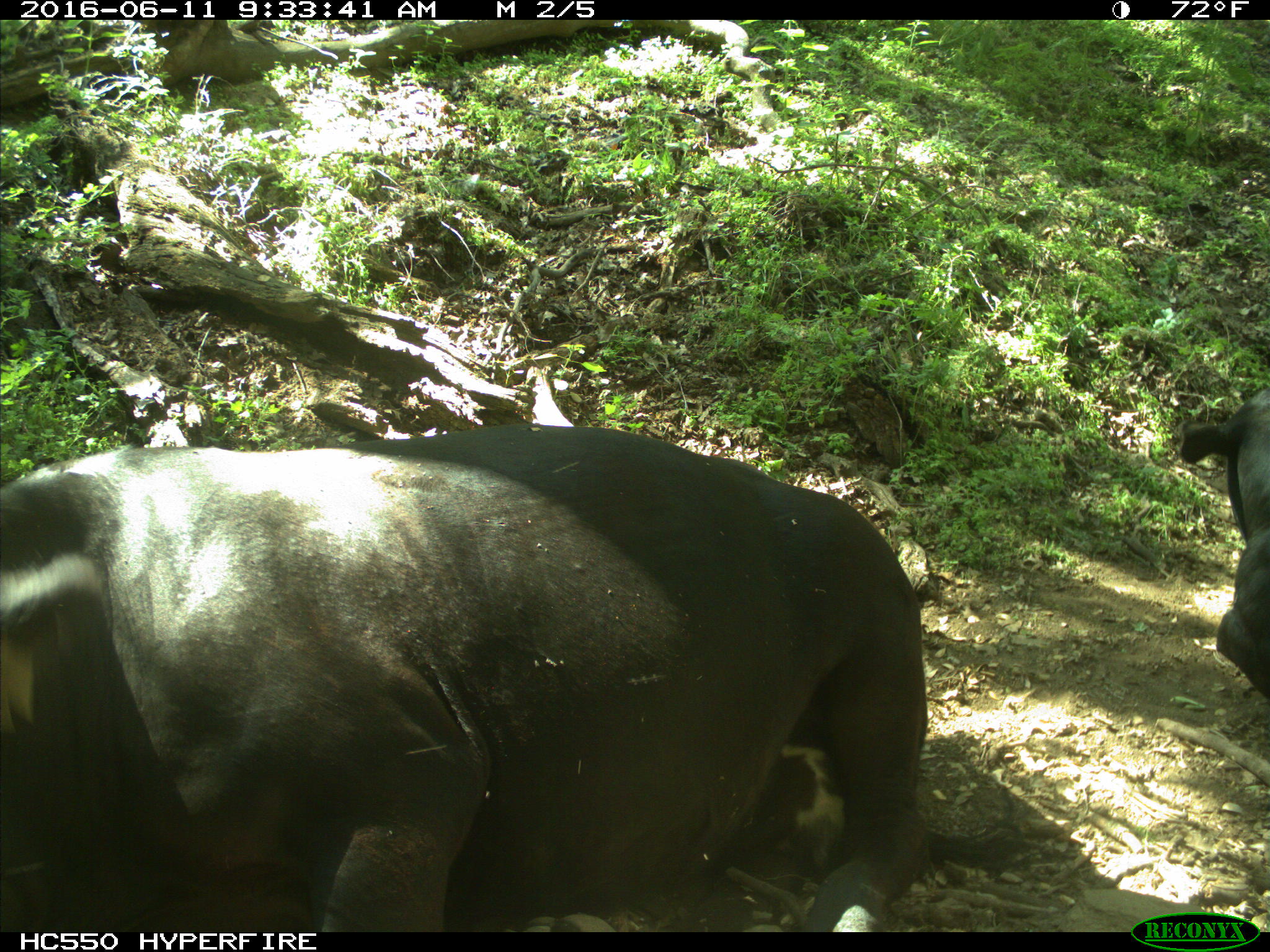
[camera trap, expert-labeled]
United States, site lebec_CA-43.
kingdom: Animalia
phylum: Chordata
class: Mammalia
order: Artiodactyla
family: Bovidae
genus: Bos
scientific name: Bos taurus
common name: domestic cow